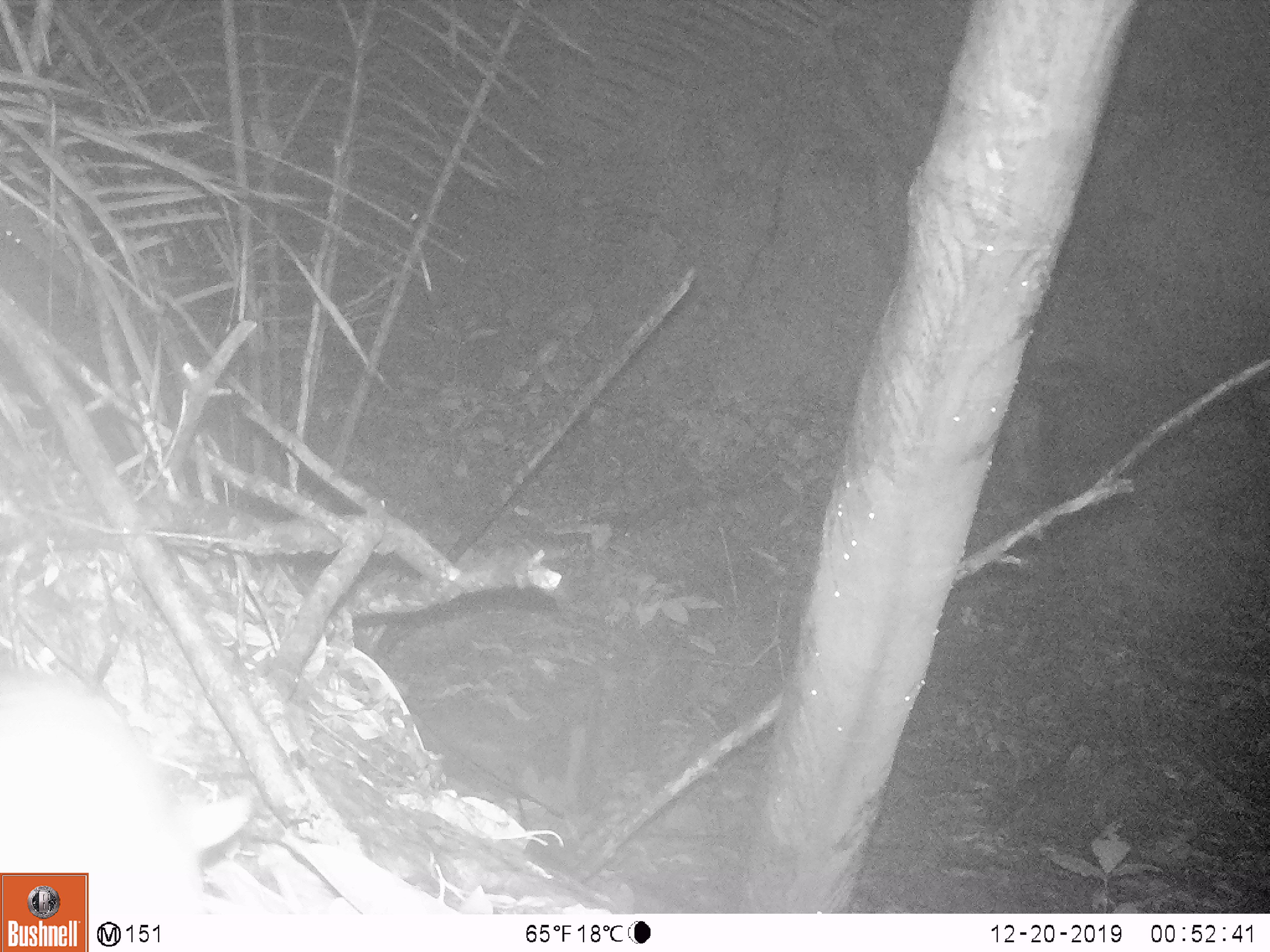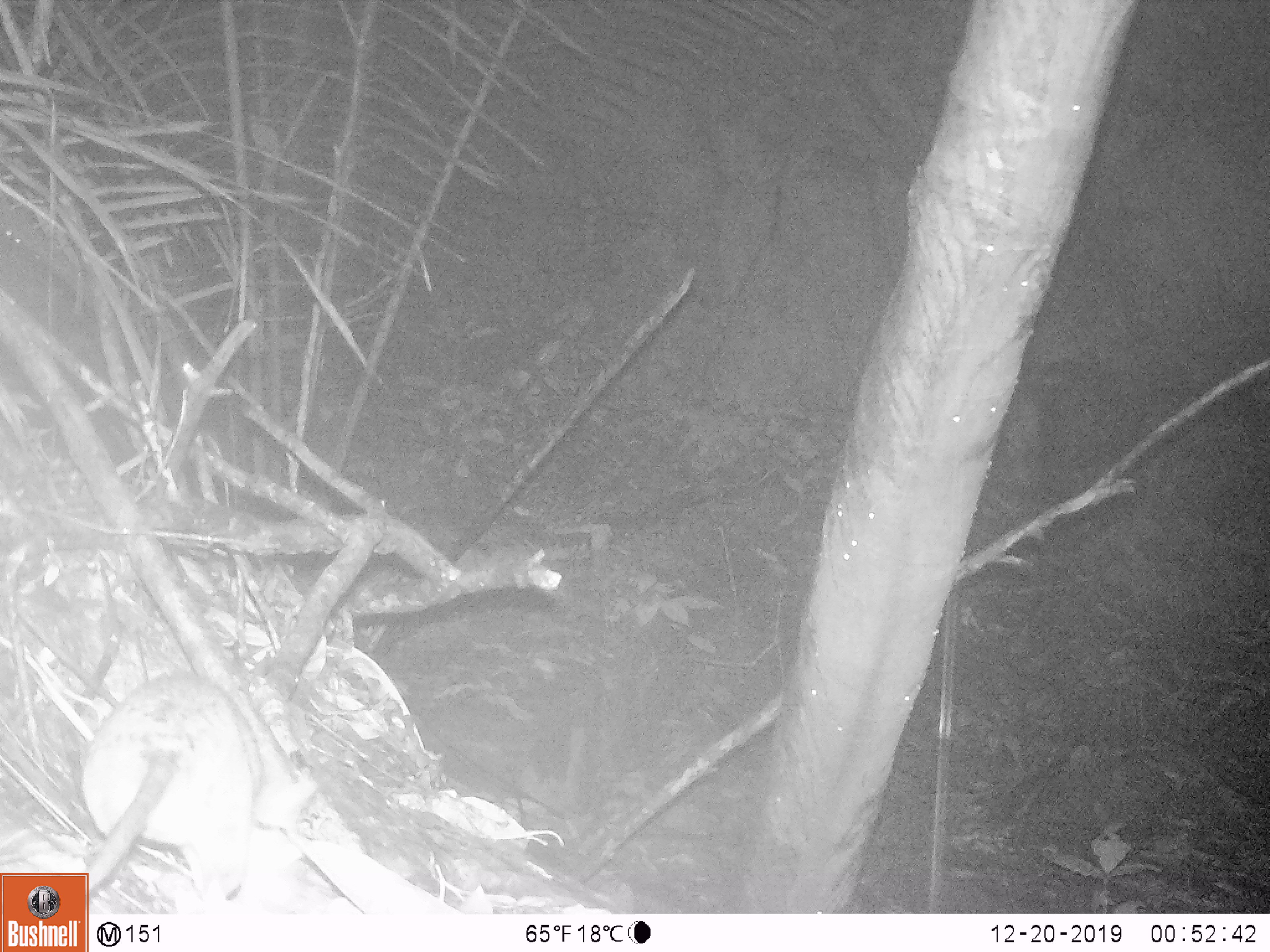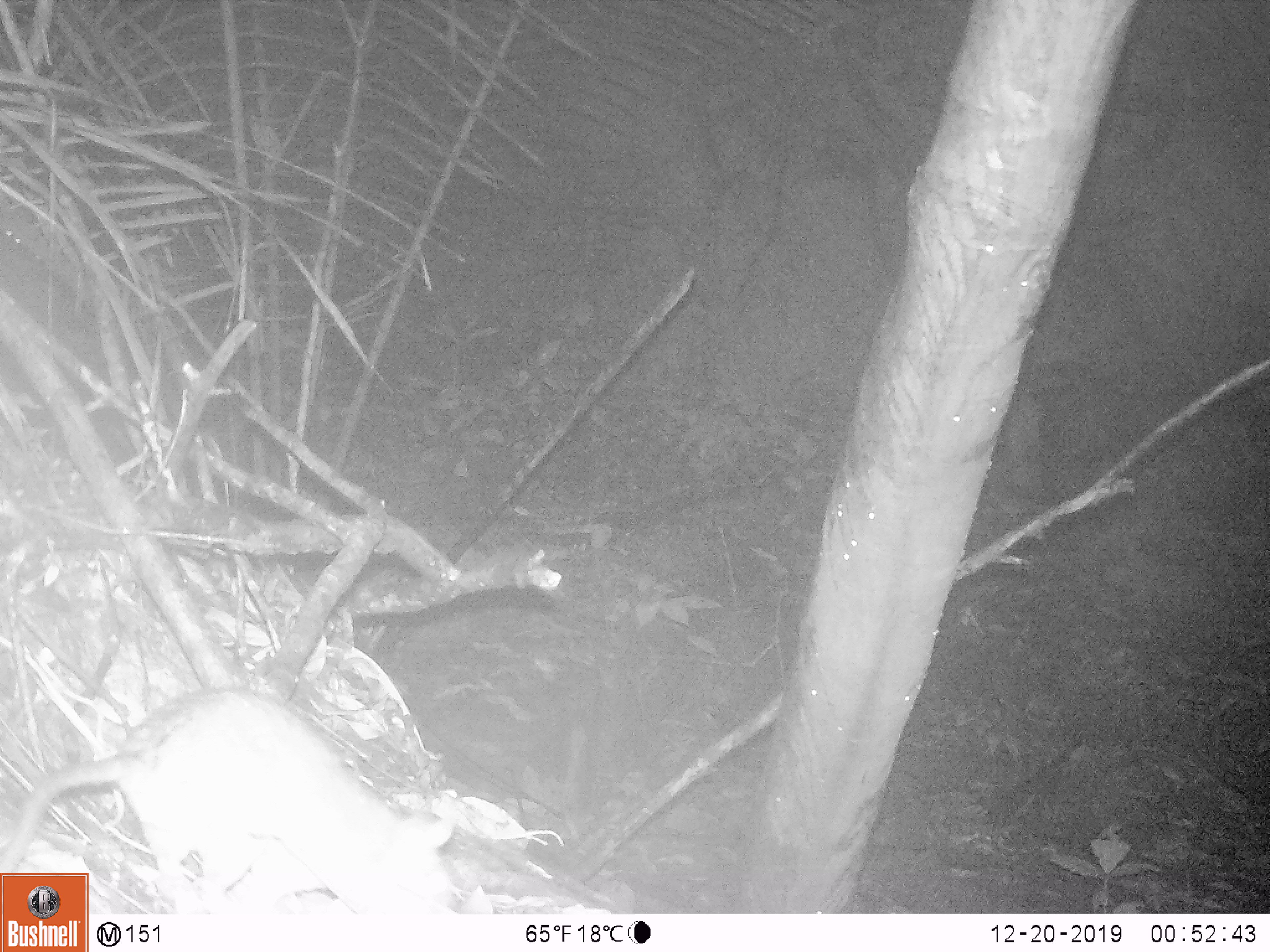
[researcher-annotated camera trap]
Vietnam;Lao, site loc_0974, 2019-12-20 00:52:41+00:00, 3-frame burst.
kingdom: Animalia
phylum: Chordata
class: Mammalia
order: Rodentia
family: Muridae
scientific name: Muridae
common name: old-world mice and rats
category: unidentified murid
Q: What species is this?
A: Unidentified murid (old-world mice and rats) (Muridae).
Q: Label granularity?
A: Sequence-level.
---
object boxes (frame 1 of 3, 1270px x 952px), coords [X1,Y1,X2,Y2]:
unidentified murid: [0,669,250,911]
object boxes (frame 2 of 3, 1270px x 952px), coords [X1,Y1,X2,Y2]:
unidentified murid: [80,672,317,910]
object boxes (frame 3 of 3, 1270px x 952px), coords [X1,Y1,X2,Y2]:
unidentified murid: [0,683,454,913]